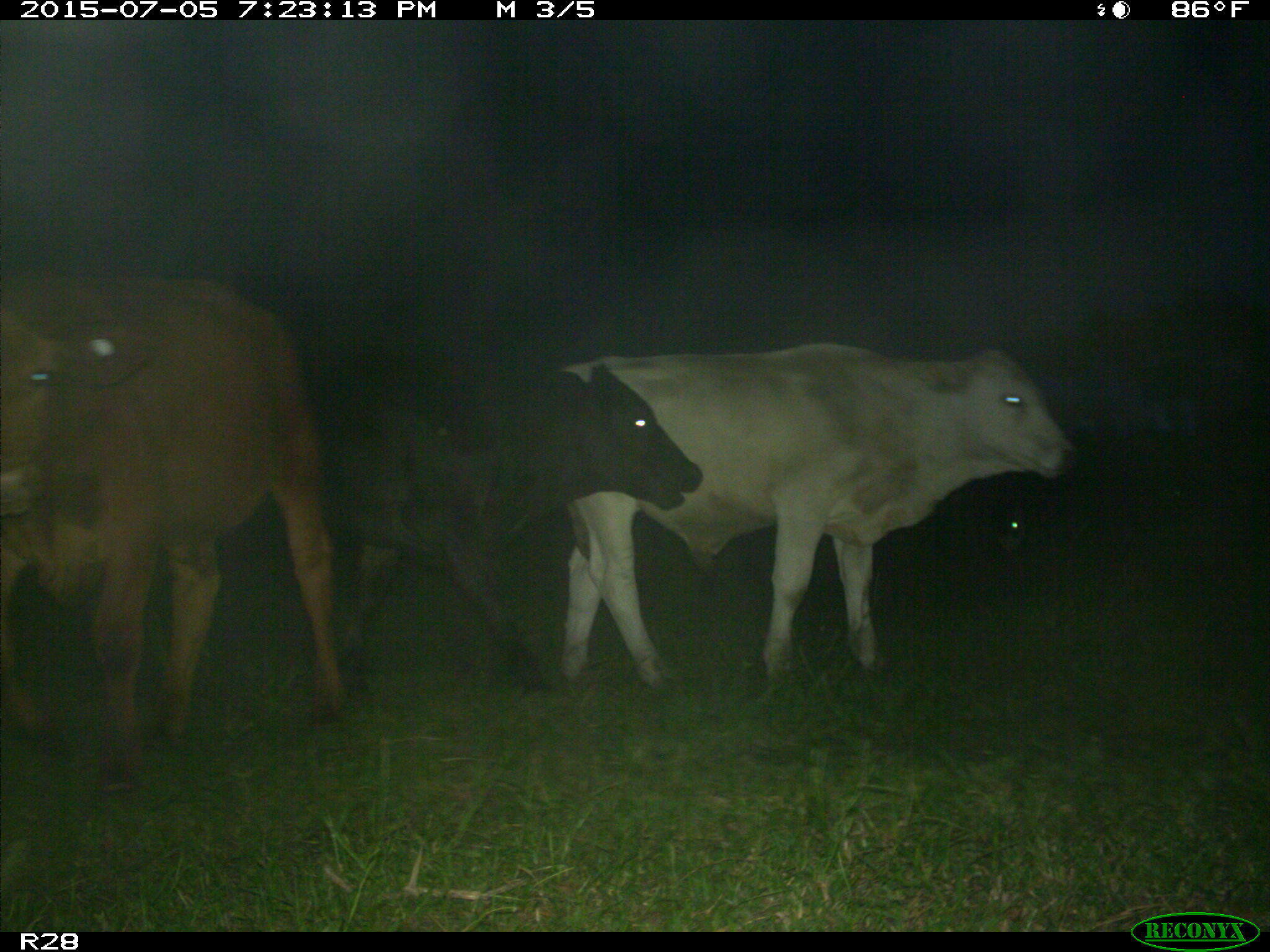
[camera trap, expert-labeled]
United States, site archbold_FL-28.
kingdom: Animalia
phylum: Chordata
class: Mammalia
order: Artiodactyla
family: Bovidae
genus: Bos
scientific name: Bos taurus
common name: domestic cow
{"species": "Bos taurus (domestic cow)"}